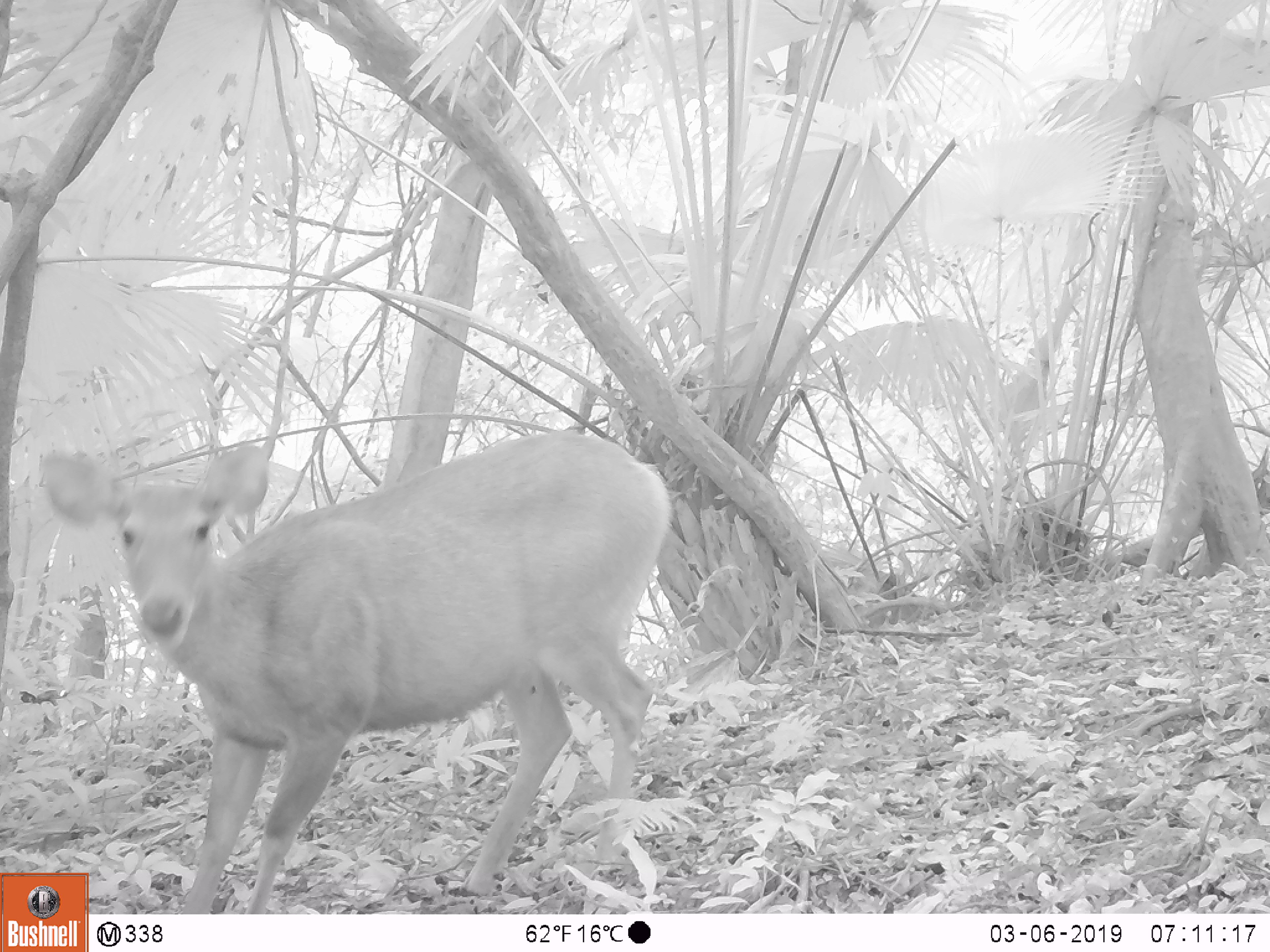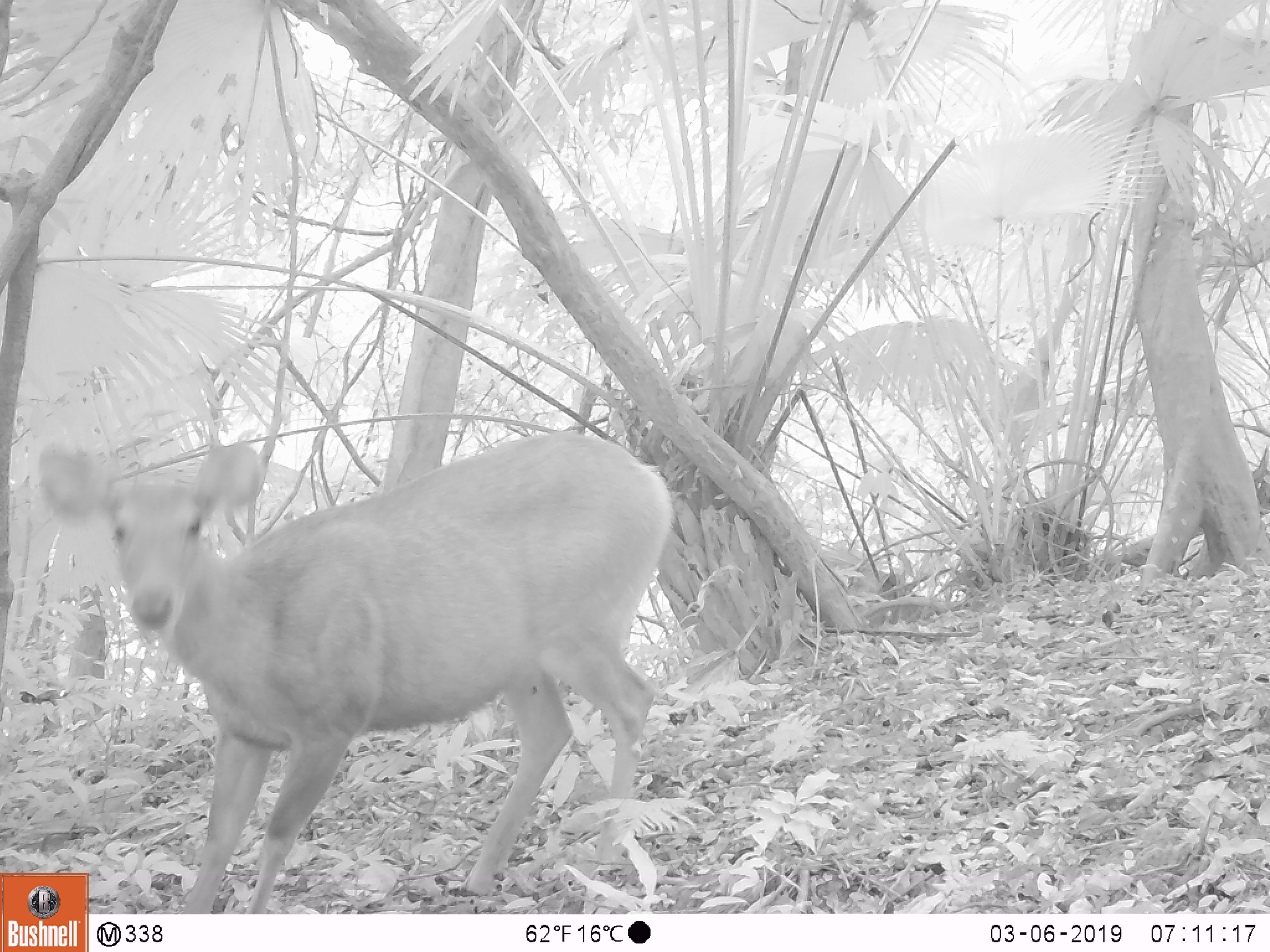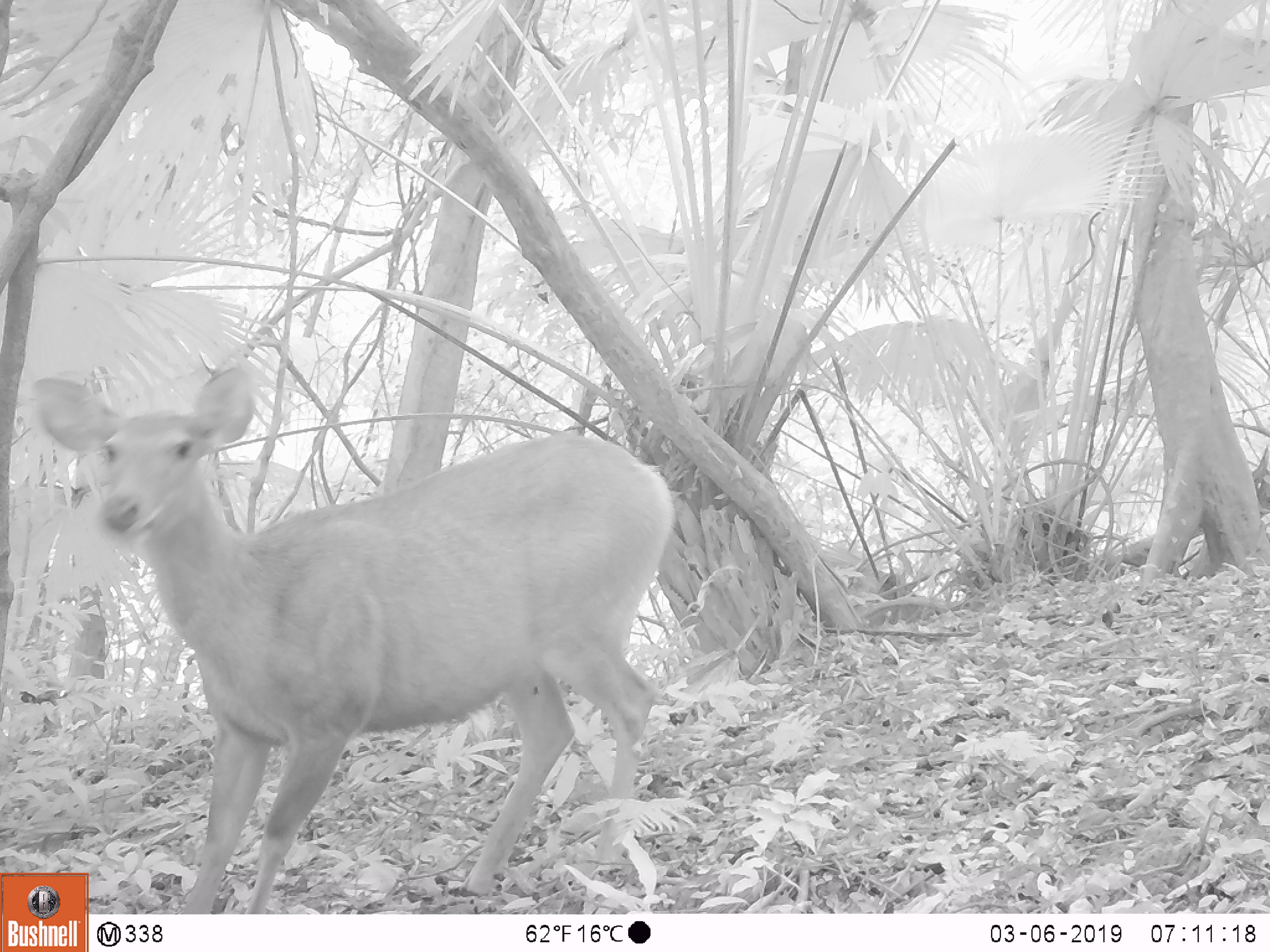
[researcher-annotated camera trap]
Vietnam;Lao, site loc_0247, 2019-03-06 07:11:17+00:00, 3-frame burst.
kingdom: Animalia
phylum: Chordata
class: Mammalia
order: Artiodactyla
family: Cervidae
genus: Rusa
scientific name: Rusa unicolor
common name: sambar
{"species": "sambar (Rusa unicolor)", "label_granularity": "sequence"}